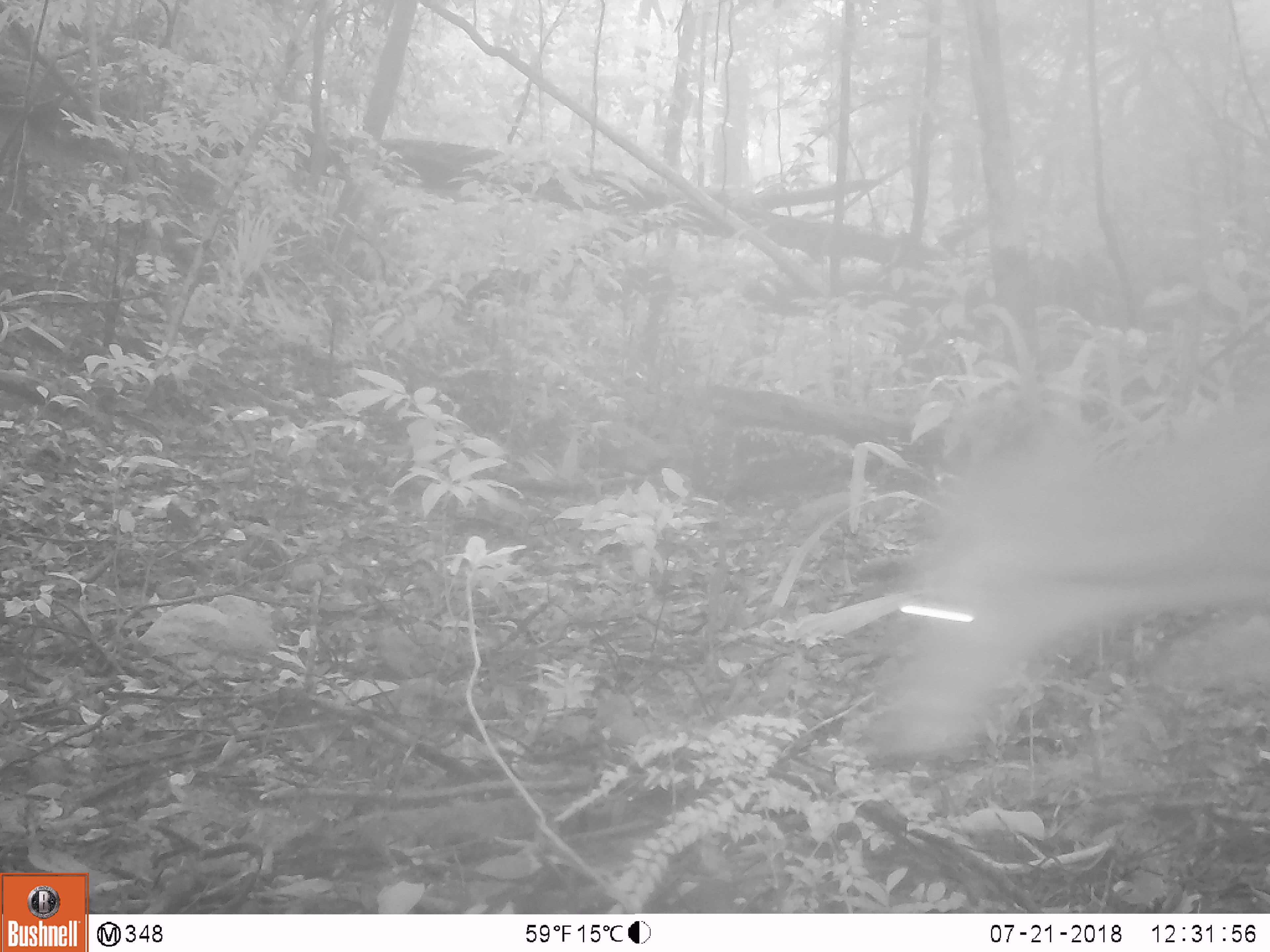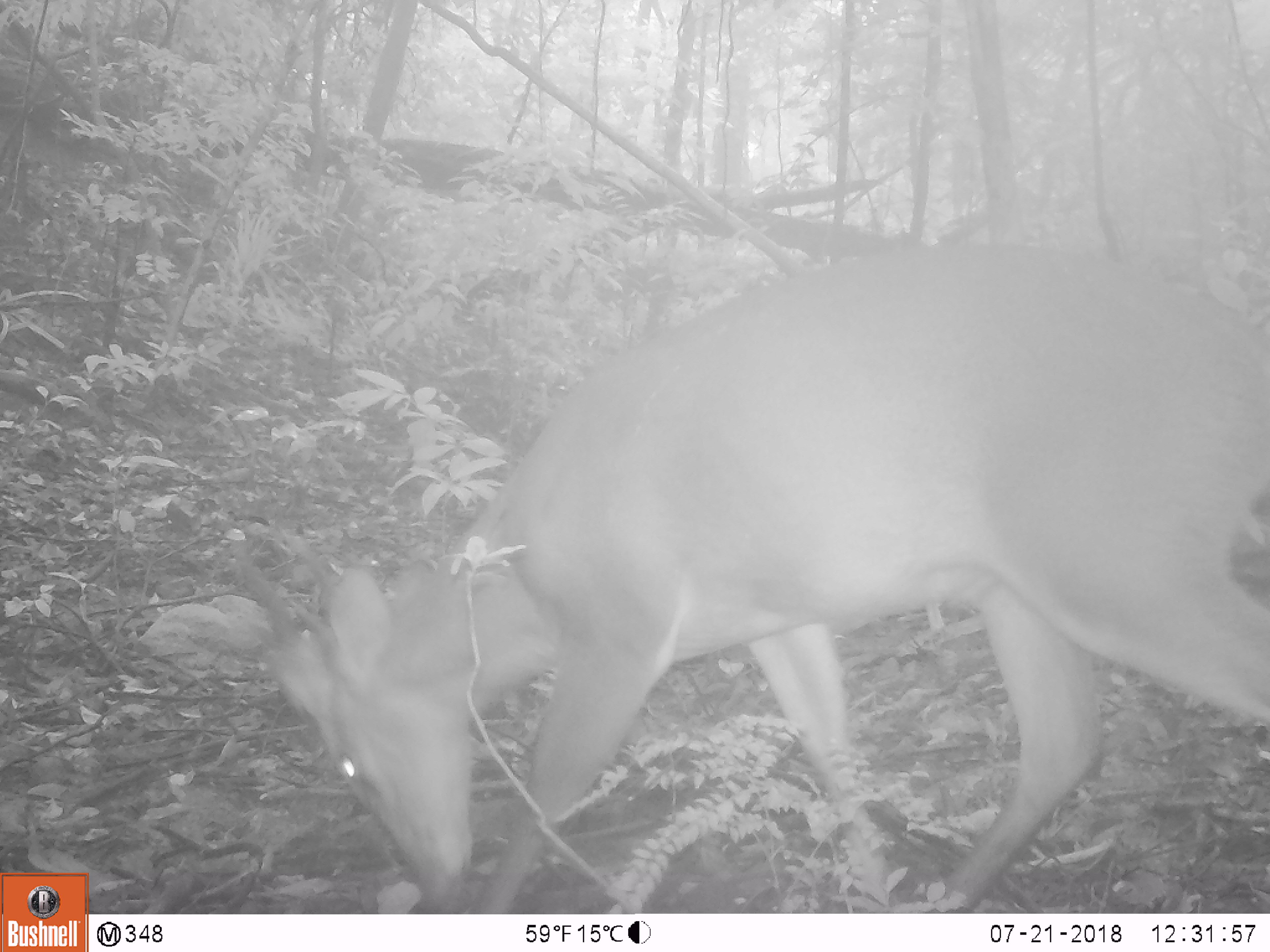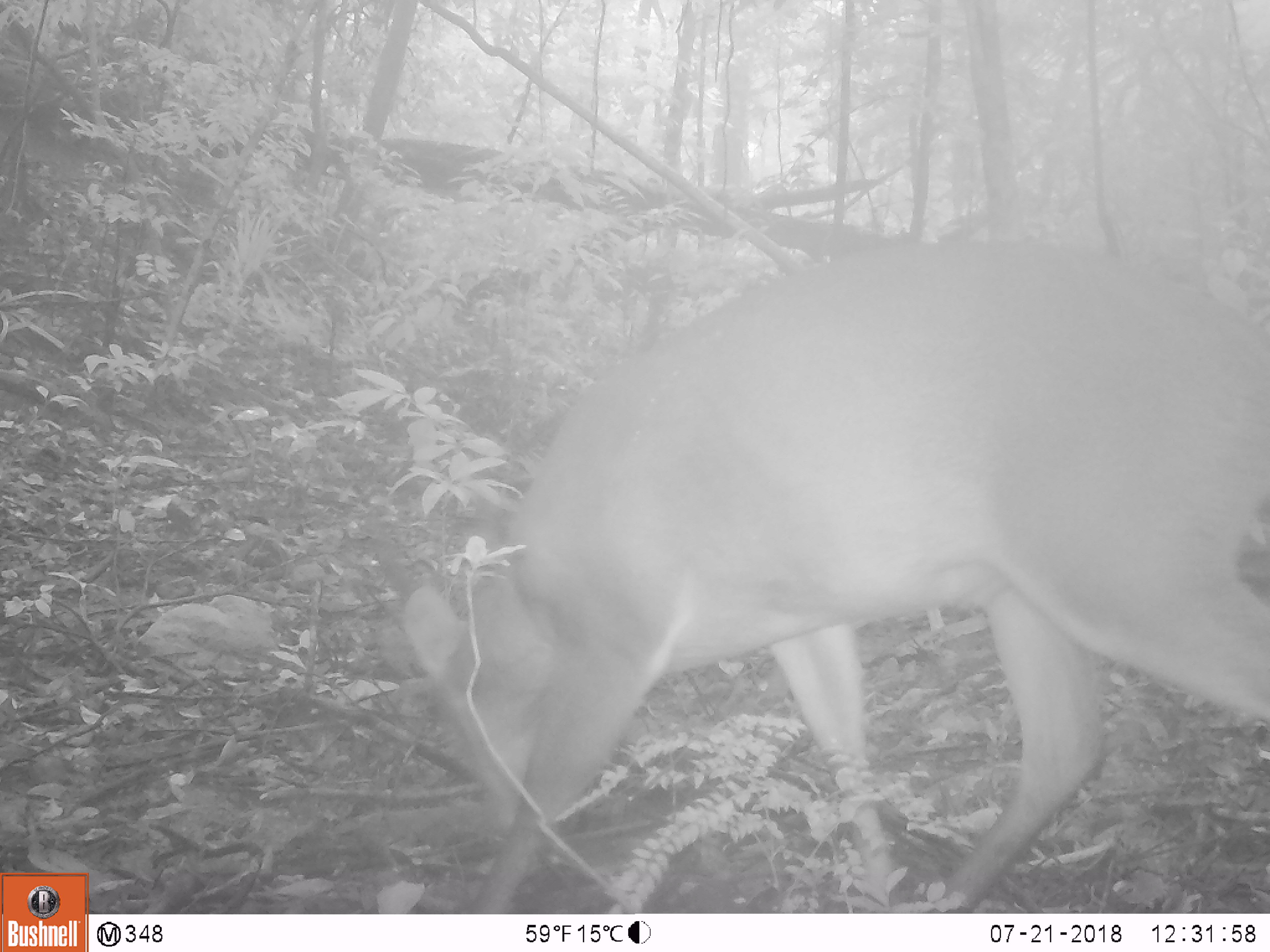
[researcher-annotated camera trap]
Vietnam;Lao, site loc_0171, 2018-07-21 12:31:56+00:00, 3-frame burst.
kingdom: Animalia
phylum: Chordata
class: Mammalia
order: Artiodactyla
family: Cervidae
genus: Muntiacus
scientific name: Muntiacus vuquangensis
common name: large-antlered muntjac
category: large antlered muntjac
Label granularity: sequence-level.